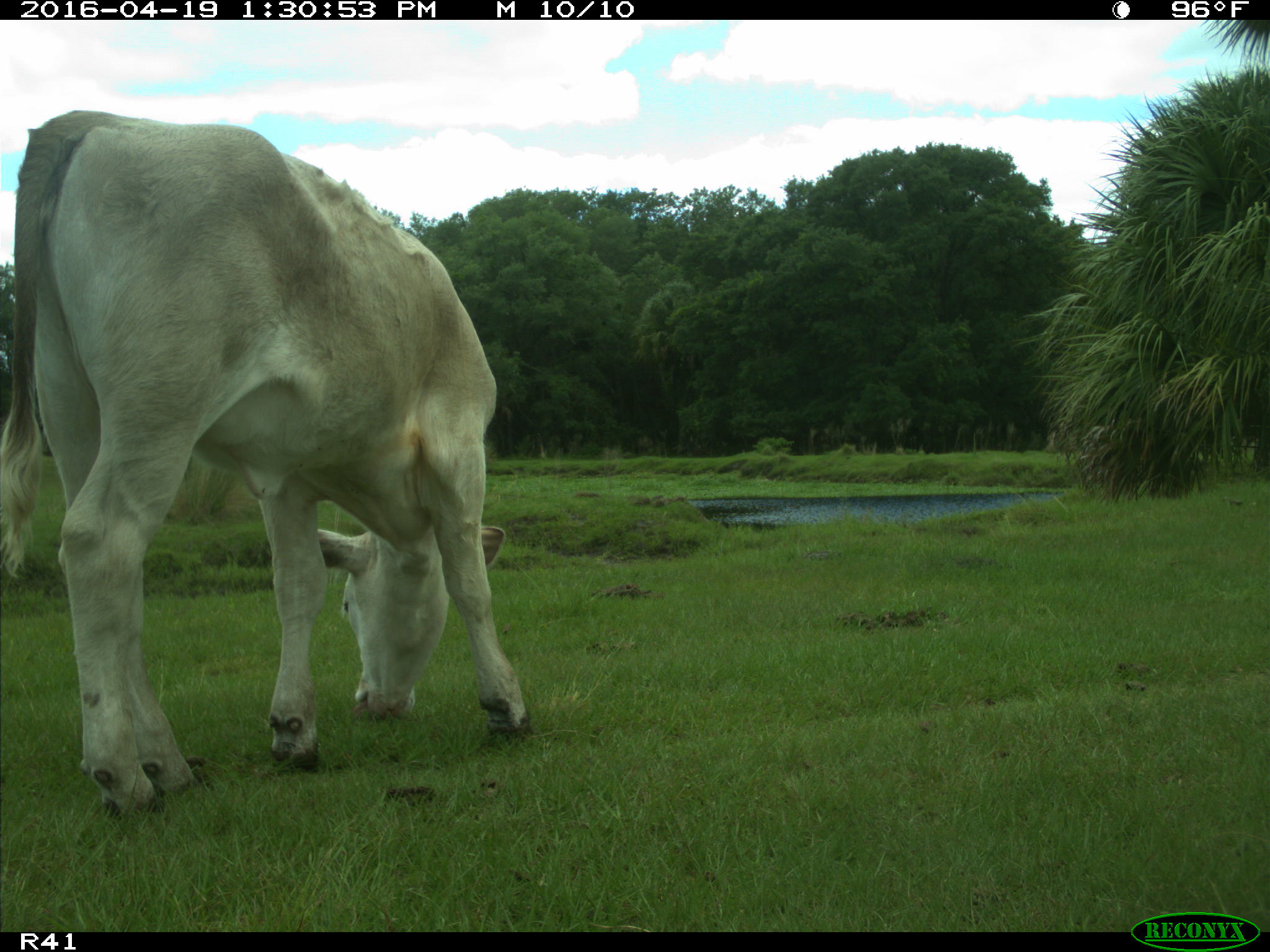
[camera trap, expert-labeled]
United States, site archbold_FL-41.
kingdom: Animalia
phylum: Chordata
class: Mammalia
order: Artiodactyla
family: Bovidae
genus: Bos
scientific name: Bos taurus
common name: domestic cow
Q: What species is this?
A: Bos taurus (domestic cow).